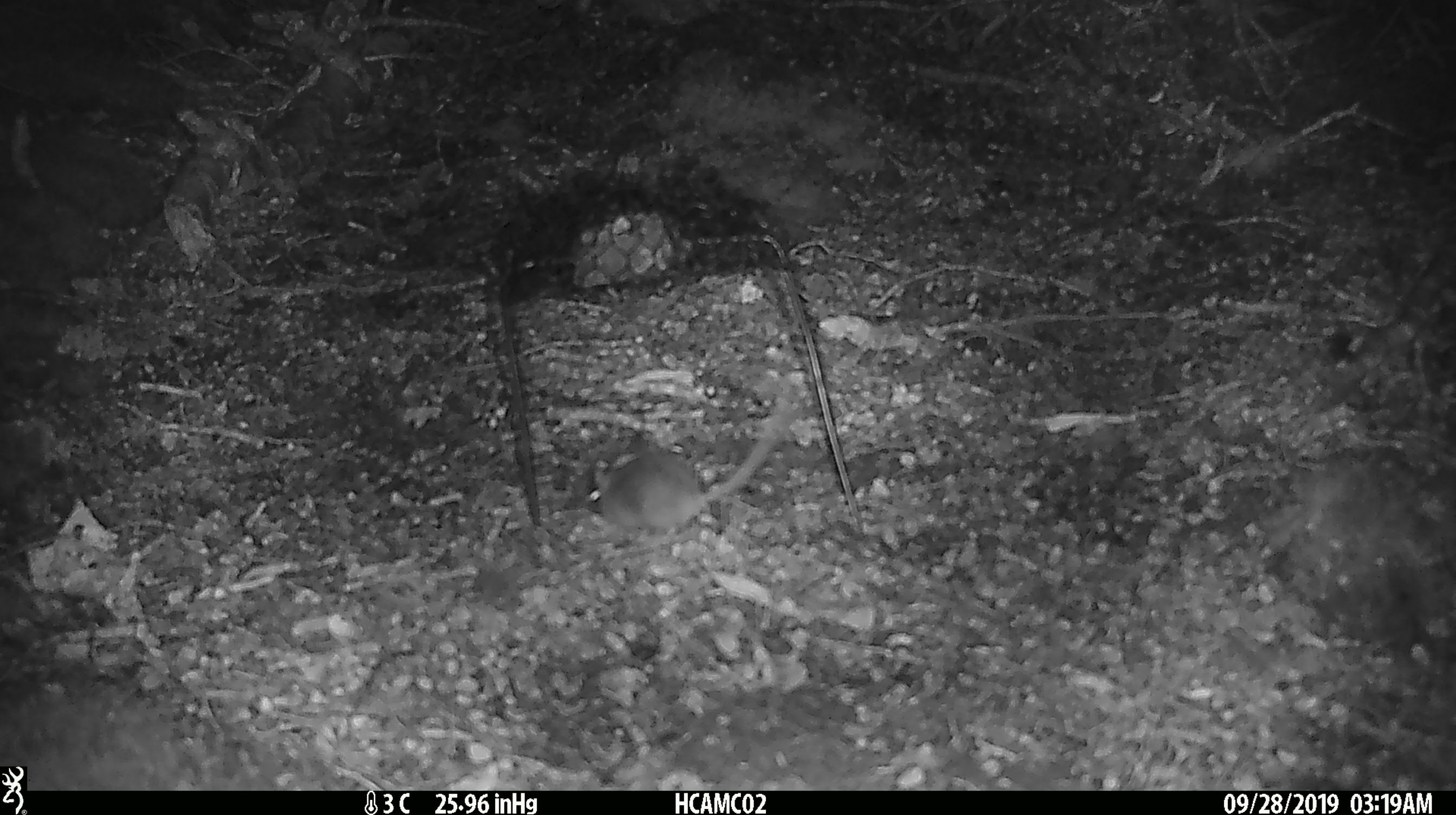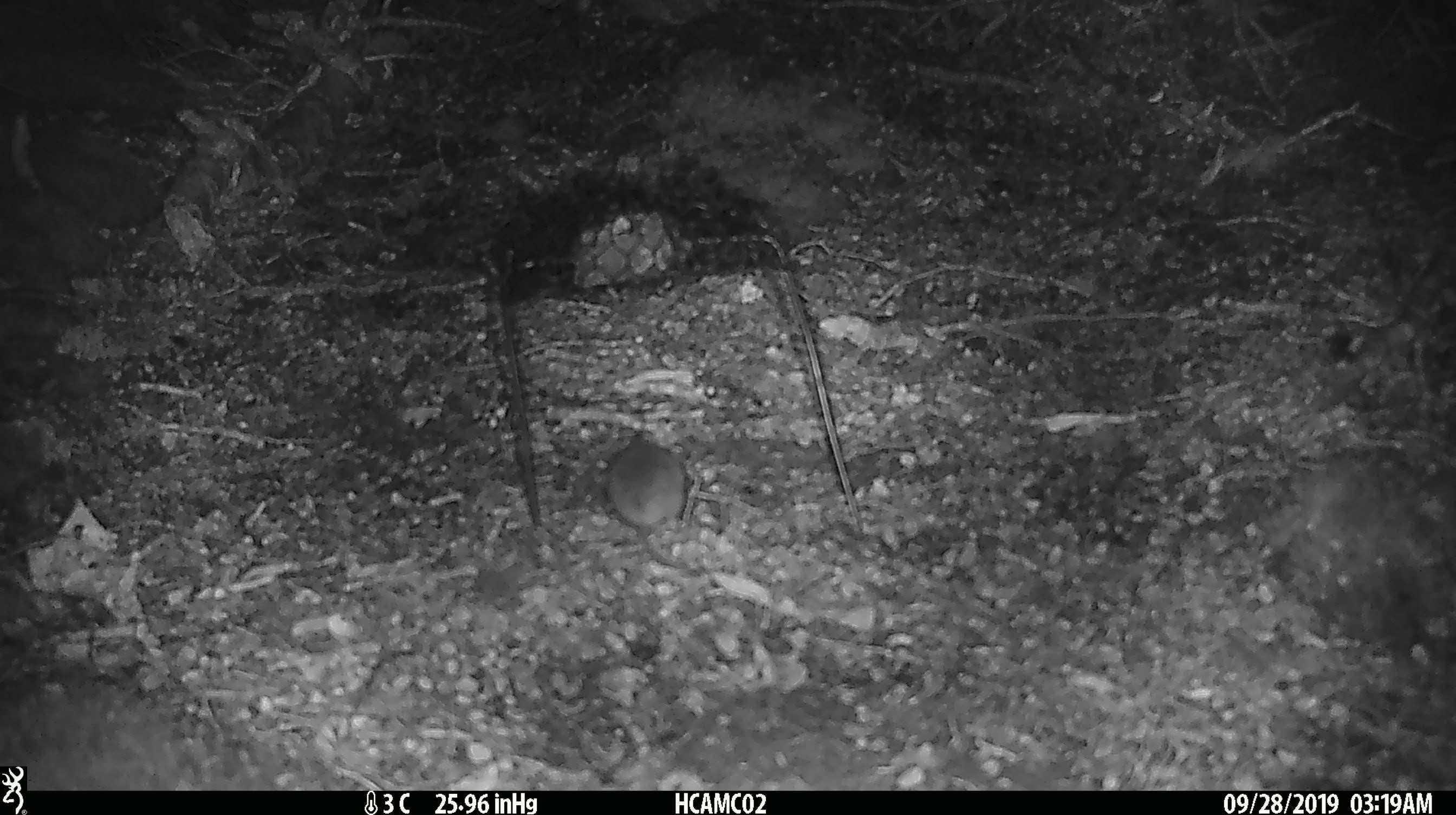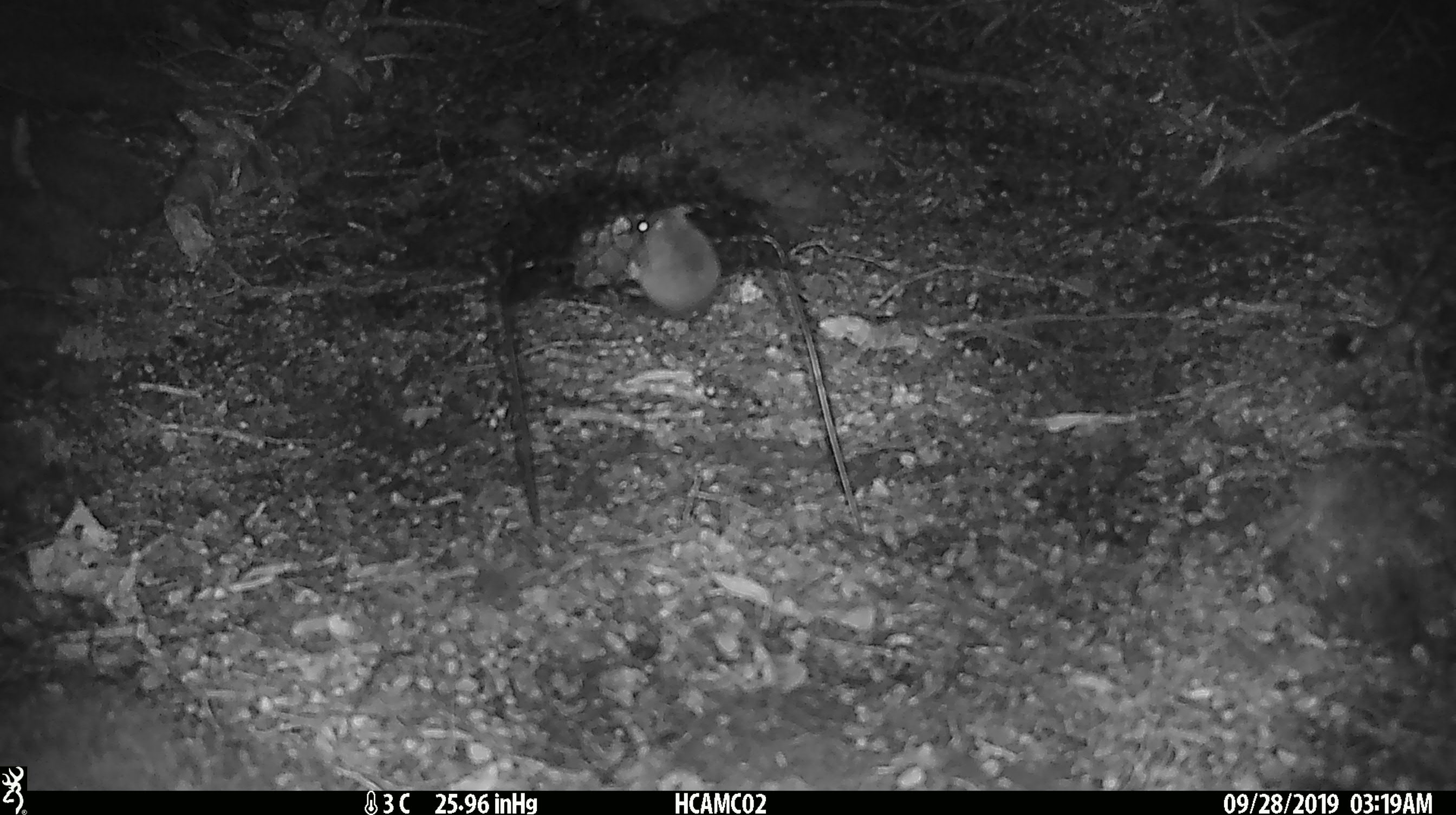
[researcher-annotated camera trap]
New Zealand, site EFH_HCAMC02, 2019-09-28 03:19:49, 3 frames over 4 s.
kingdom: Animalia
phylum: Chordata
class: Mammalia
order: Rodentia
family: Muridae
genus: Mus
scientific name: Mus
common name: mouse